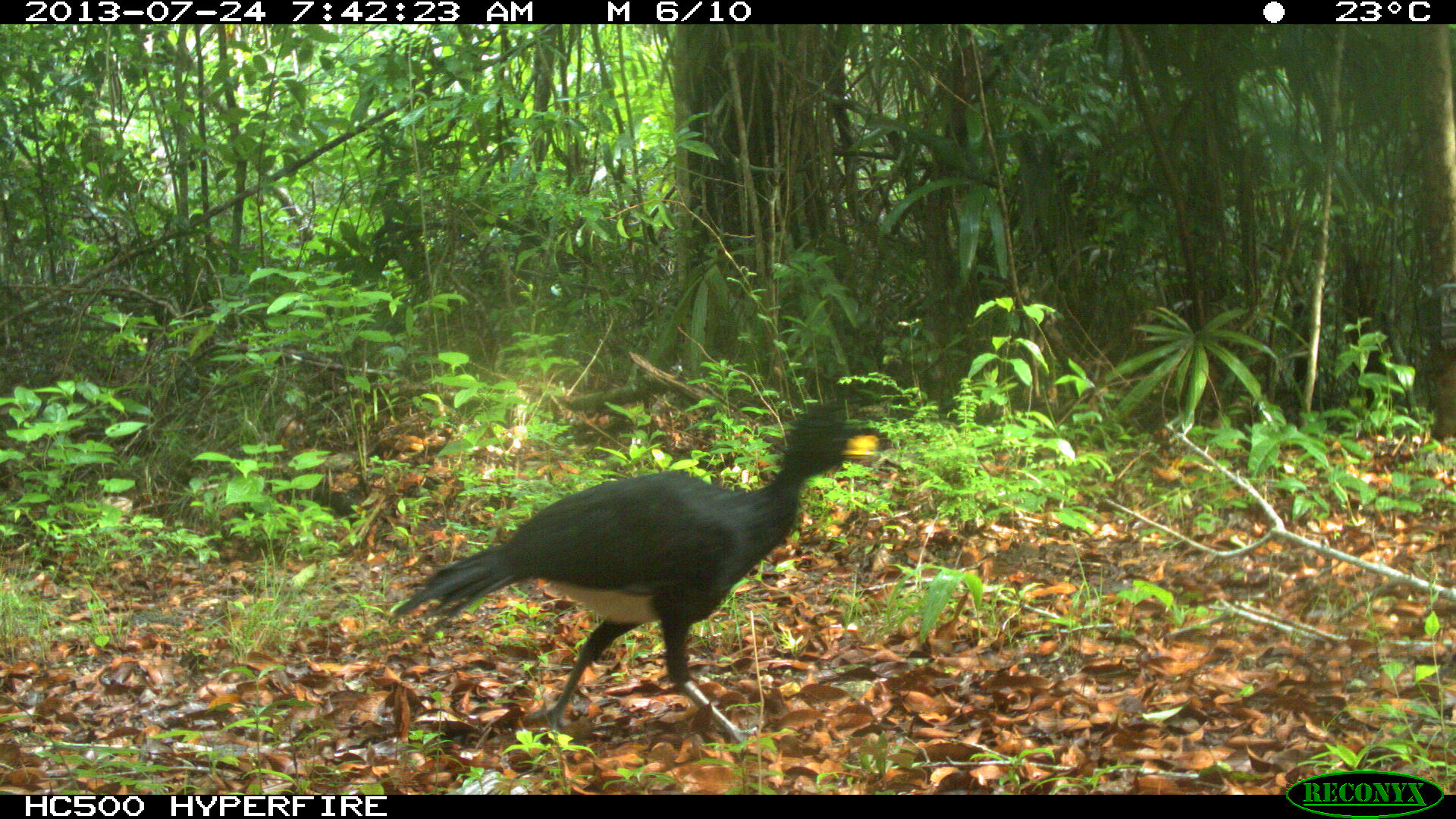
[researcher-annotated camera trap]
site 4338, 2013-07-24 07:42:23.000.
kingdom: Animalia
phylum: Chordata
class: Aves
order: Galliformes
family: Cracidae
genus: Crax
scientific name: Crax rubra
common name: great curassow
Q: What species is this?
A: Crax rubra (great curassow).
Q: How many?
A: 1.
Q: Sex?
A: Male.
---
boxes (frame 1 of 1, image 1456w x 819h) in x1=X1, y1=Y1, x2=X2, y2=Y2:
crax rubra: x1=385, y1=402, x2=879, y2=743